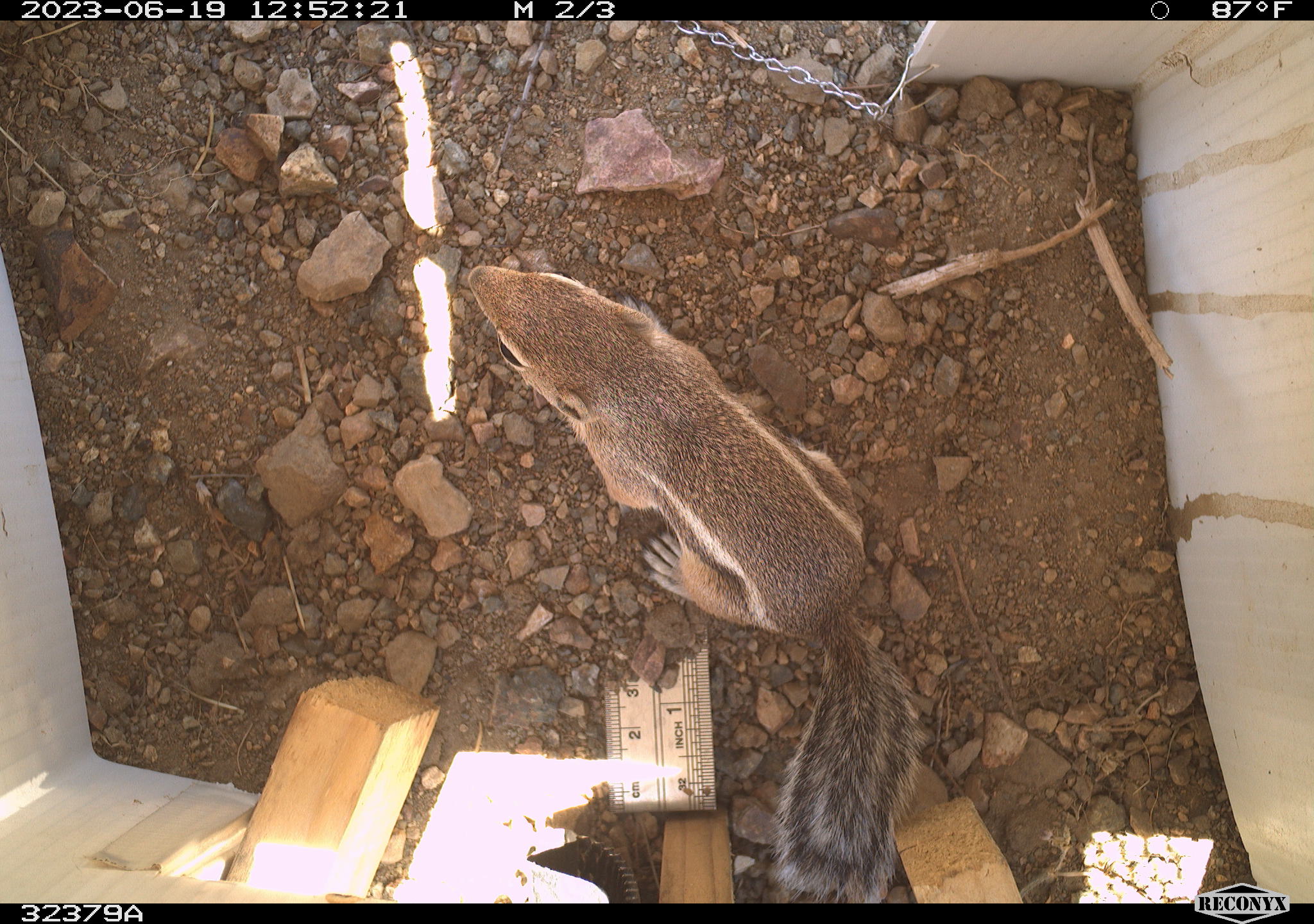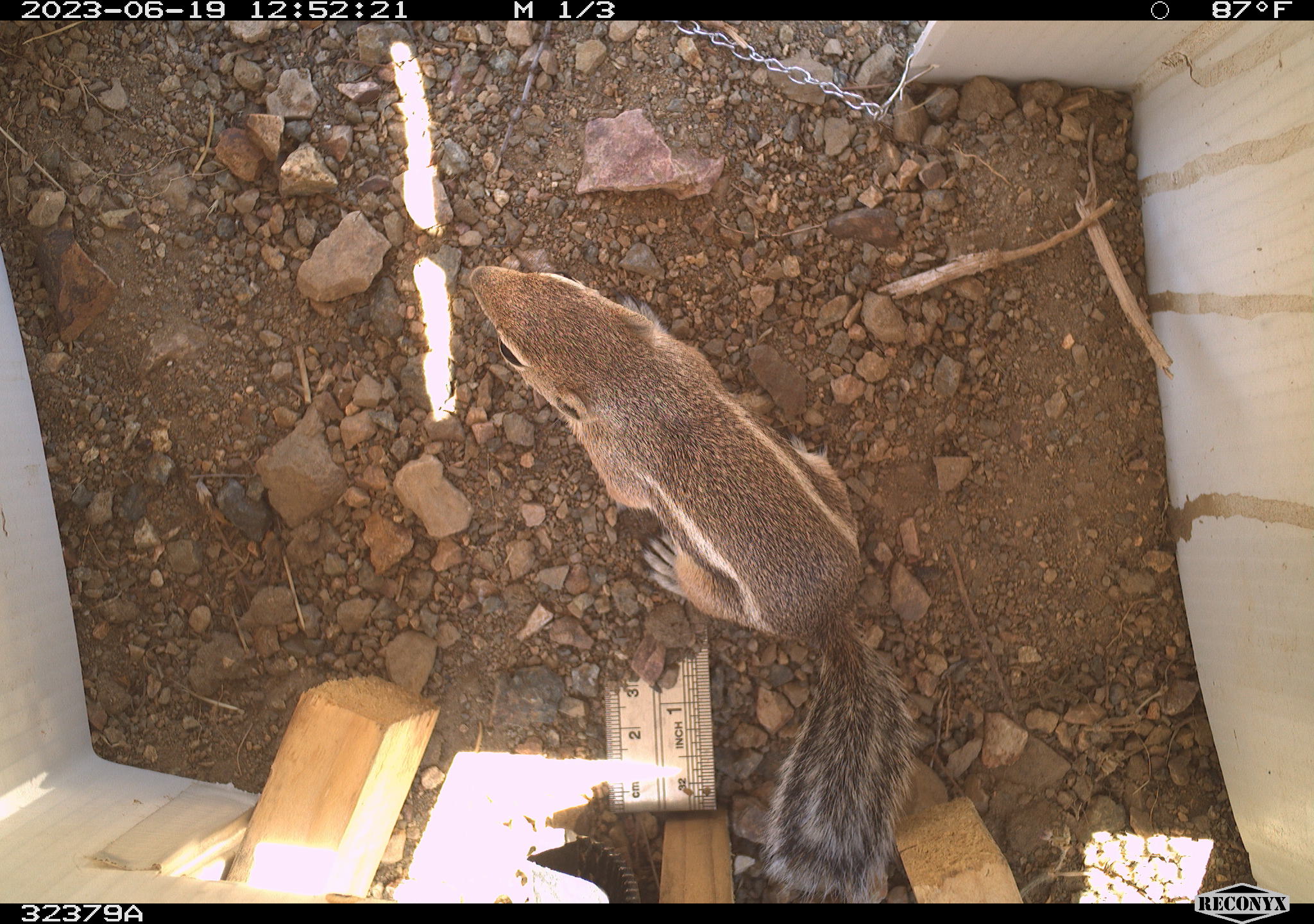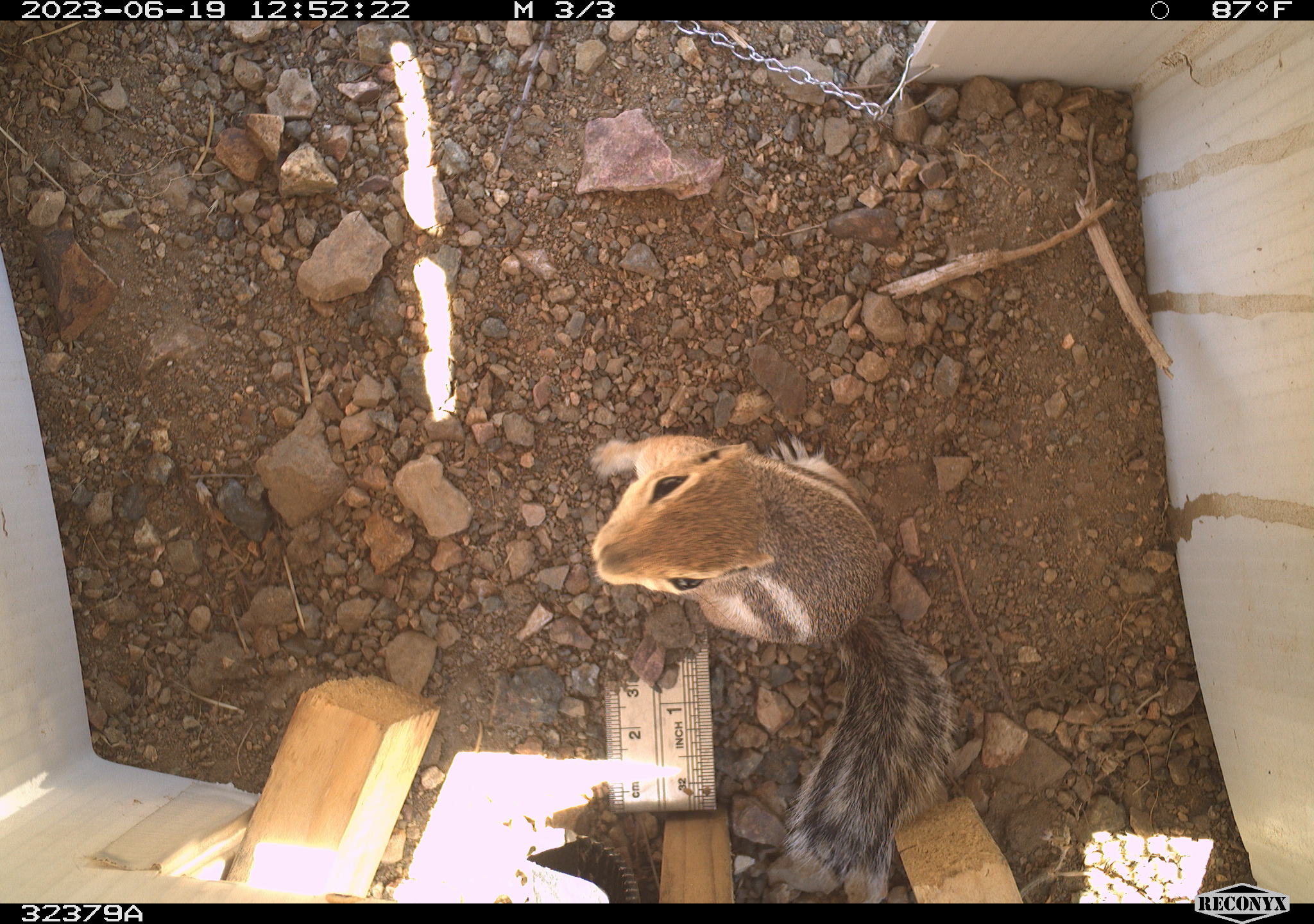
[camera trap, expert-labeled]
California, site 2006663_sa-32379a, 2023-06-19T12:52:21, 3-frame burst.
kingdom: Animalia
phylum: Chordata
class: Mammalia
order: Rodentia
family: Sciuridae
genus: Ammospermophilus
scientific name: Ammospermophilus leucurus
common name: white-tailed antelope squirrel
White-tailed antelope squirrel (Ammospermophilus leucurus).